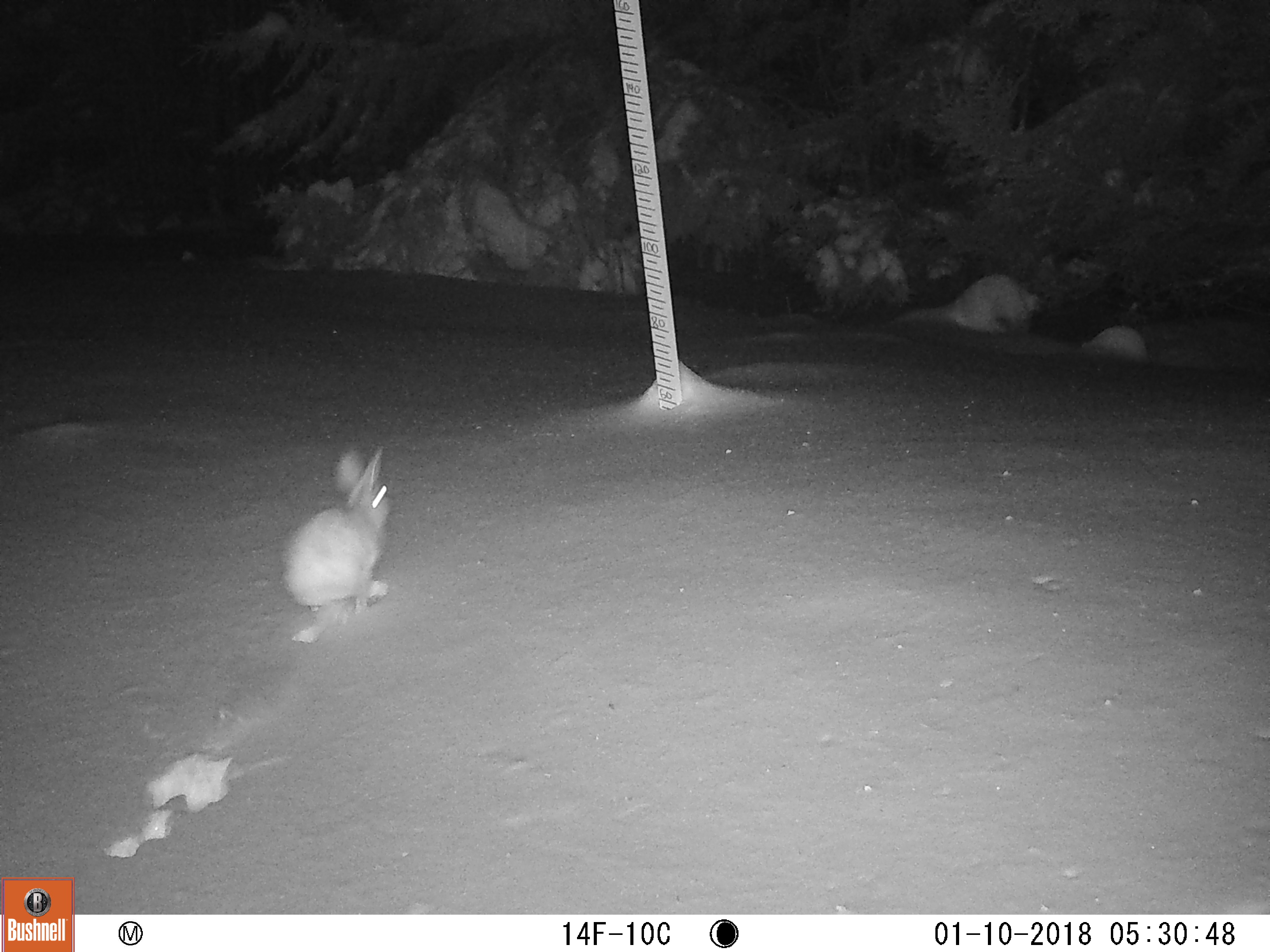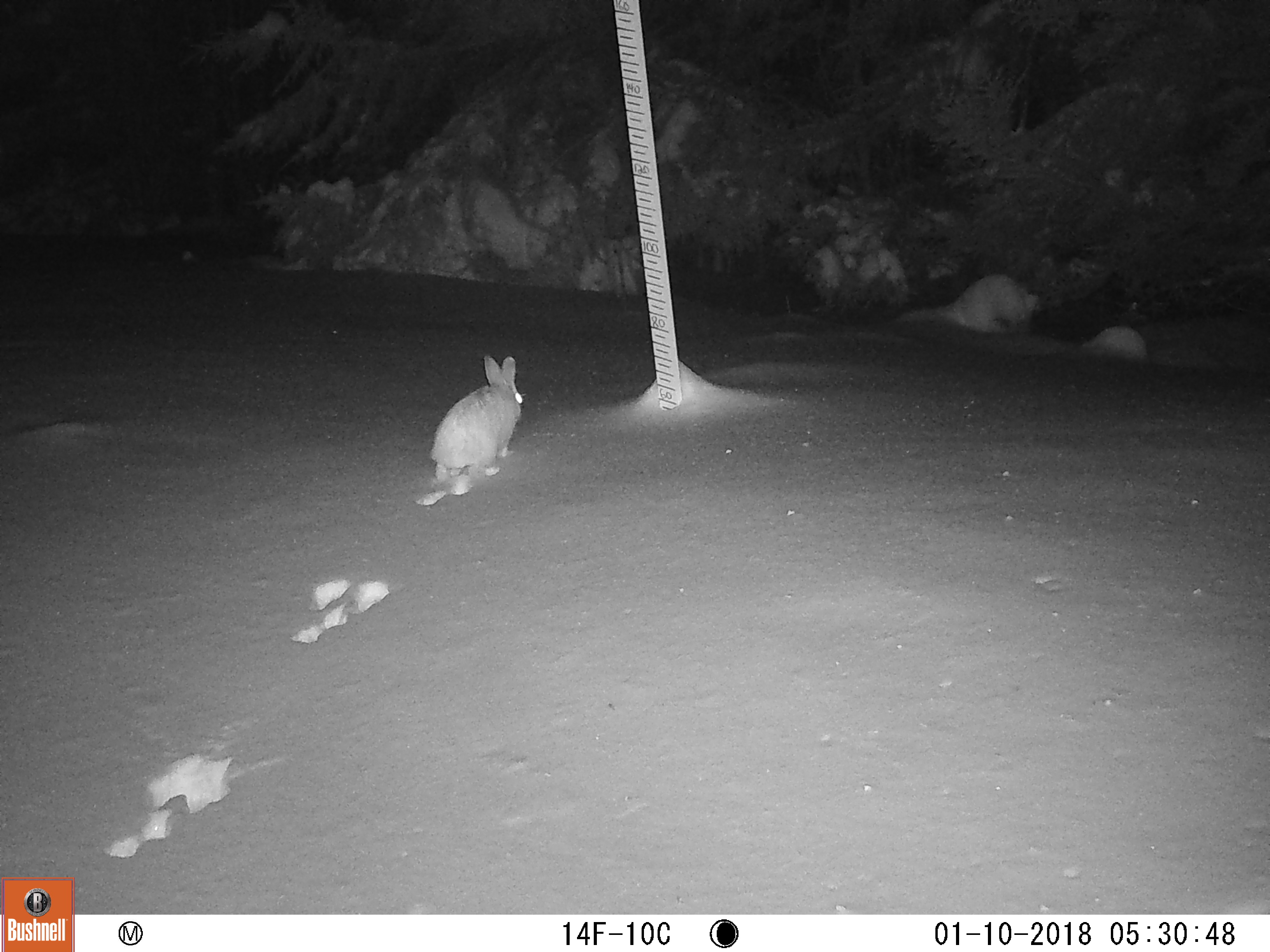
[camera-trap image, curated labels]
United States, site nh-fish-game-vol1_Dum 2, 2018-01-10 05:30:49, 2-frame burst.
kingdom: Animalia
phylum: Chordata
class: Mammalia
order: Lagomorpha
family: Leporidae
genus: Lepus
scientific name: Lepus americanus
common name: snowshoe hare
Snowshoe hare (Lepus americanus).